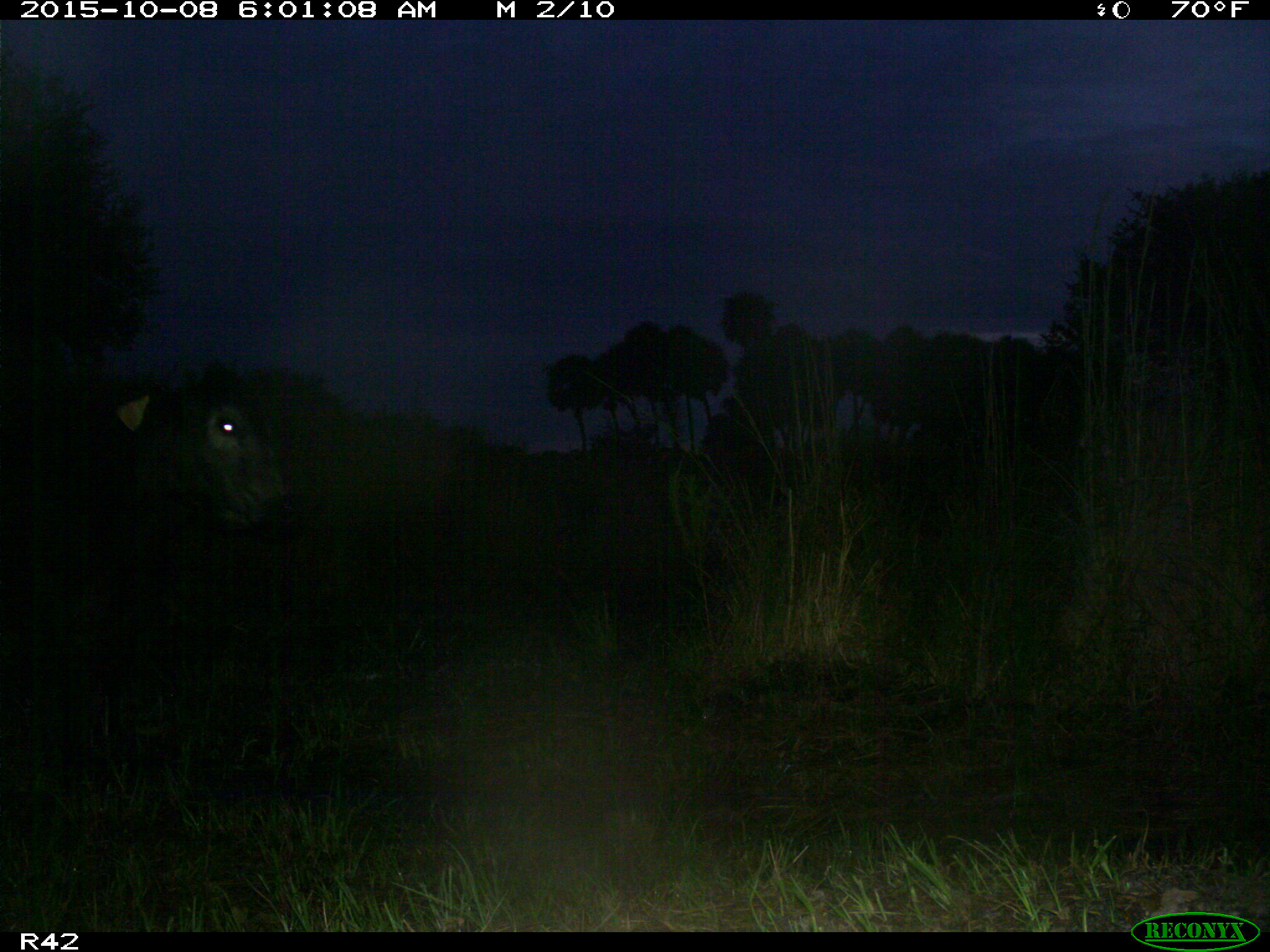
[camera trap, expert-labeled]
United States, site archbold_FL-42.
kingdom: Animalia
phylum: Chordata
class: Mammalia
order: Artiodactyla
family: Bovidae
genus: Bos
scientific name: Bos taurus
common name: domestic cow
Bos taurus (domestic cow).